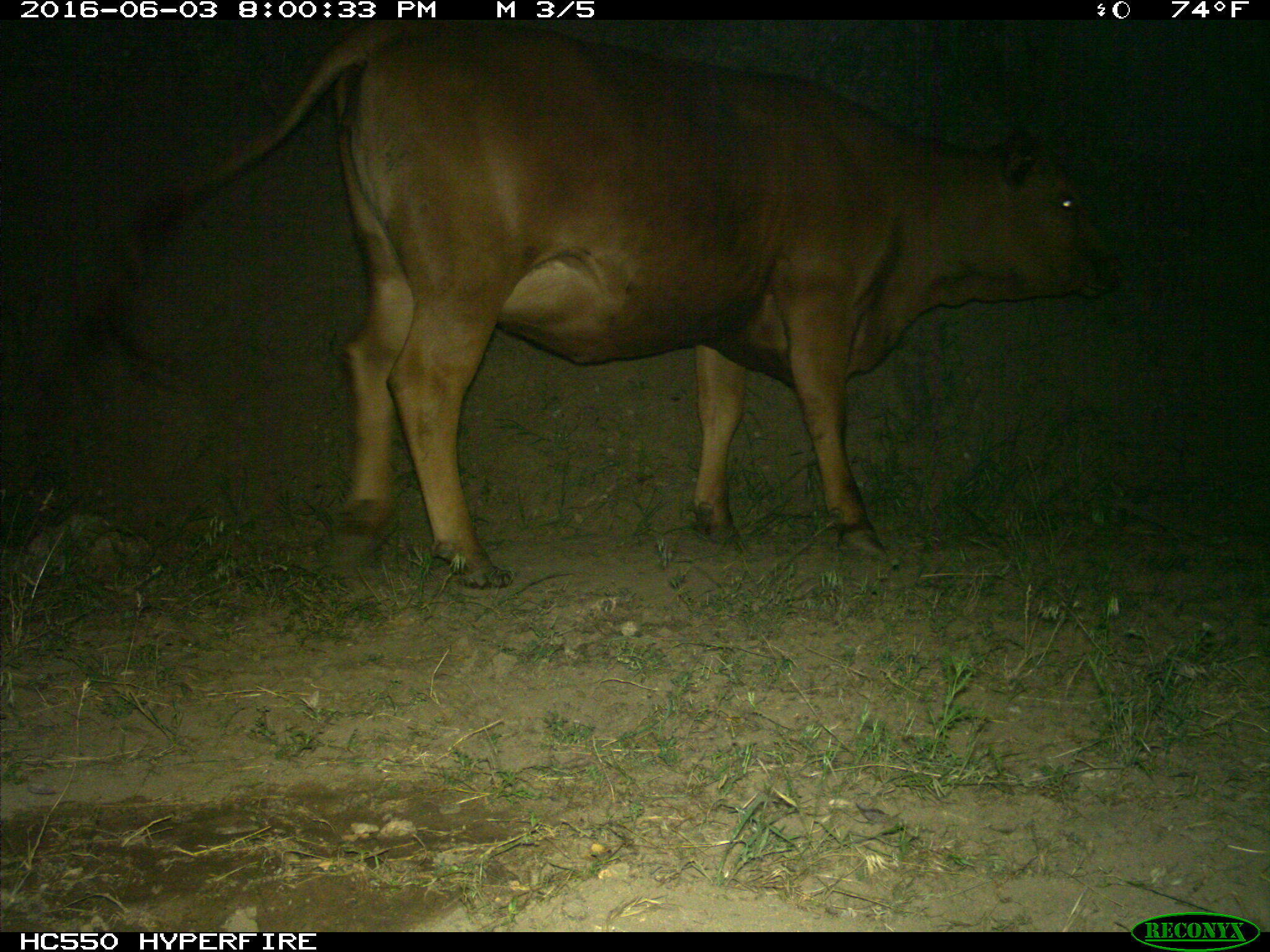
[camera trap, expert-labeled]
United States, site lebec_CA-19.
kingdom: Animalia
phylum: Chordata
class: Mammalia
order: Artiodactyla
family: Bovidae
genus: Bos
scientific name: Bos taurus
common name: domestic cow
Bos taurus (domestic cow).